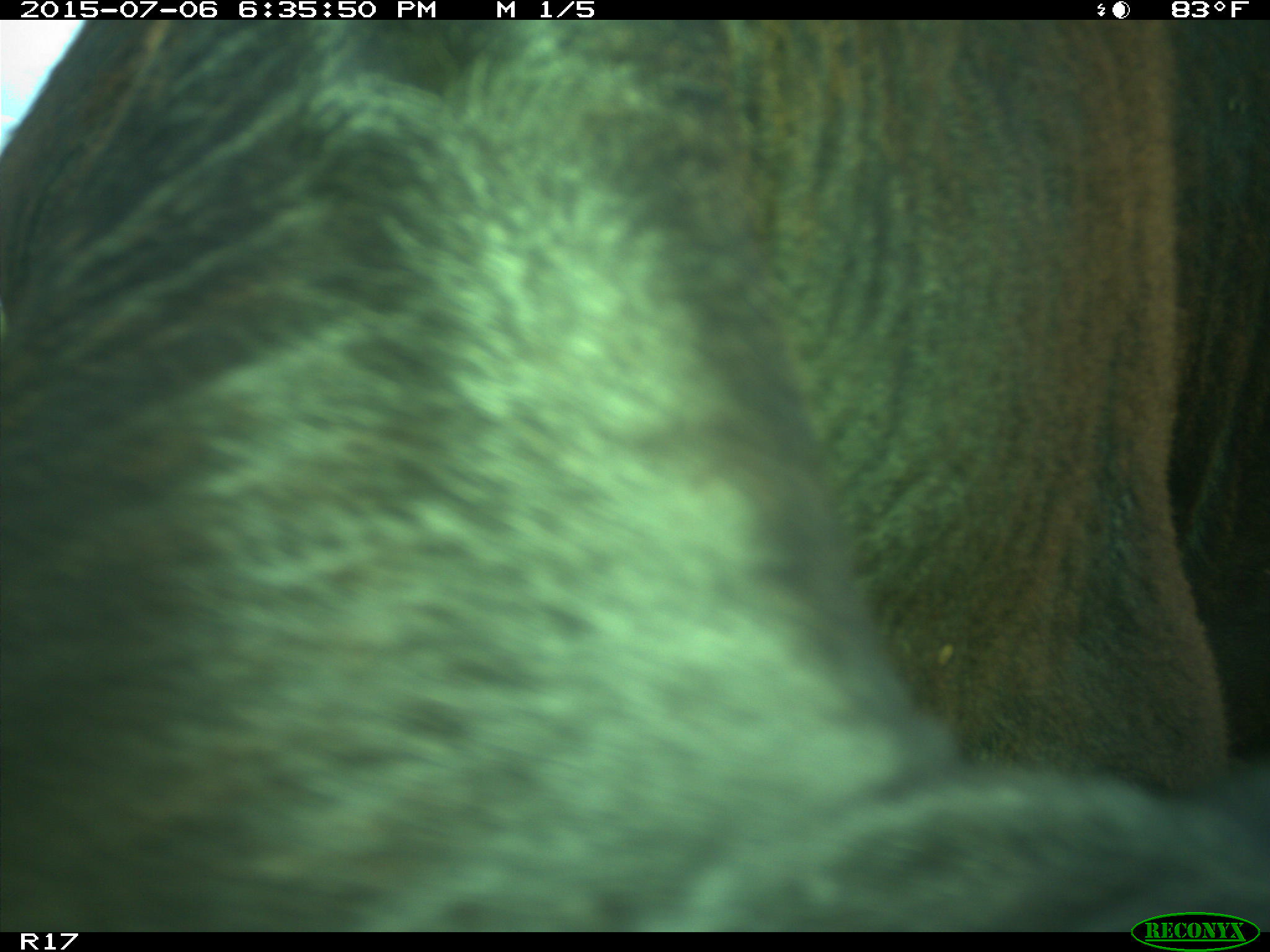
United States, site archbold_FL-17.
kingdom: Animalia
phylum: Chordata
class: Mammalia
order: Artiodactyla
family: Bovidae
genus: Bos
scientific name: Bos taurus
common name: domestic cow